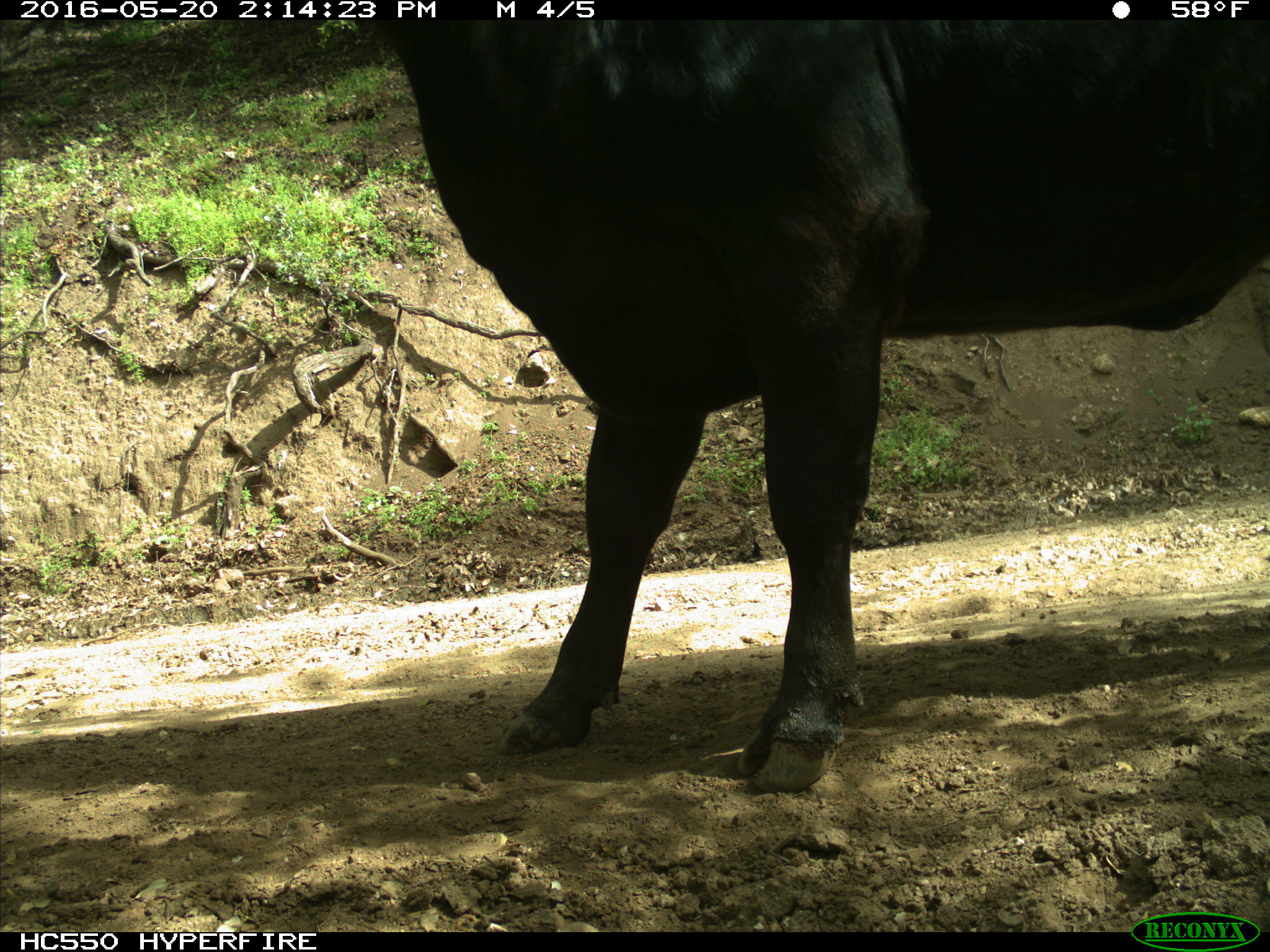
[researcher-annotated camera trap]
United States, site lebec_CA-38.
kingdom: Animalia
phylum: Chordata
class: Mammalia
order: Artiodactyla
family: Bovidae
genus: Bos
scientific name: Bos taurus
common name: domestic cow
Bos taurus (domestic cow).